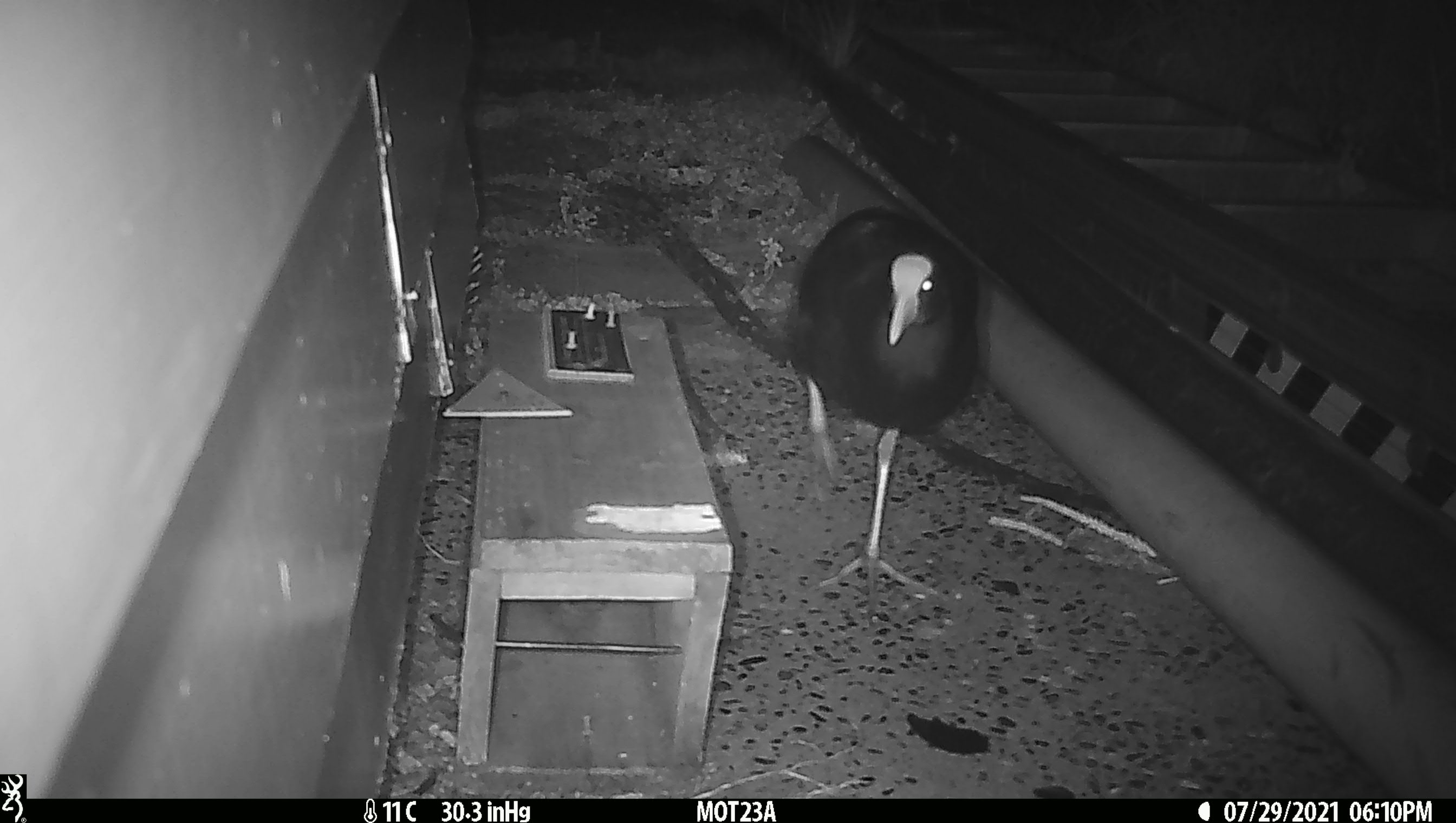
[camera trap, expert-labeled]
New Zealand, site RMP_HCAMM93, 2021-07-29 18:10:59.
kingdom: Animalia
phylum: Chordata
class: Aves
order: Gruiformes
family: Rallidae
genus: Porphyrio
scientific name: Porphyrio melanotus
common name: australasian swamphen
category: pukeko